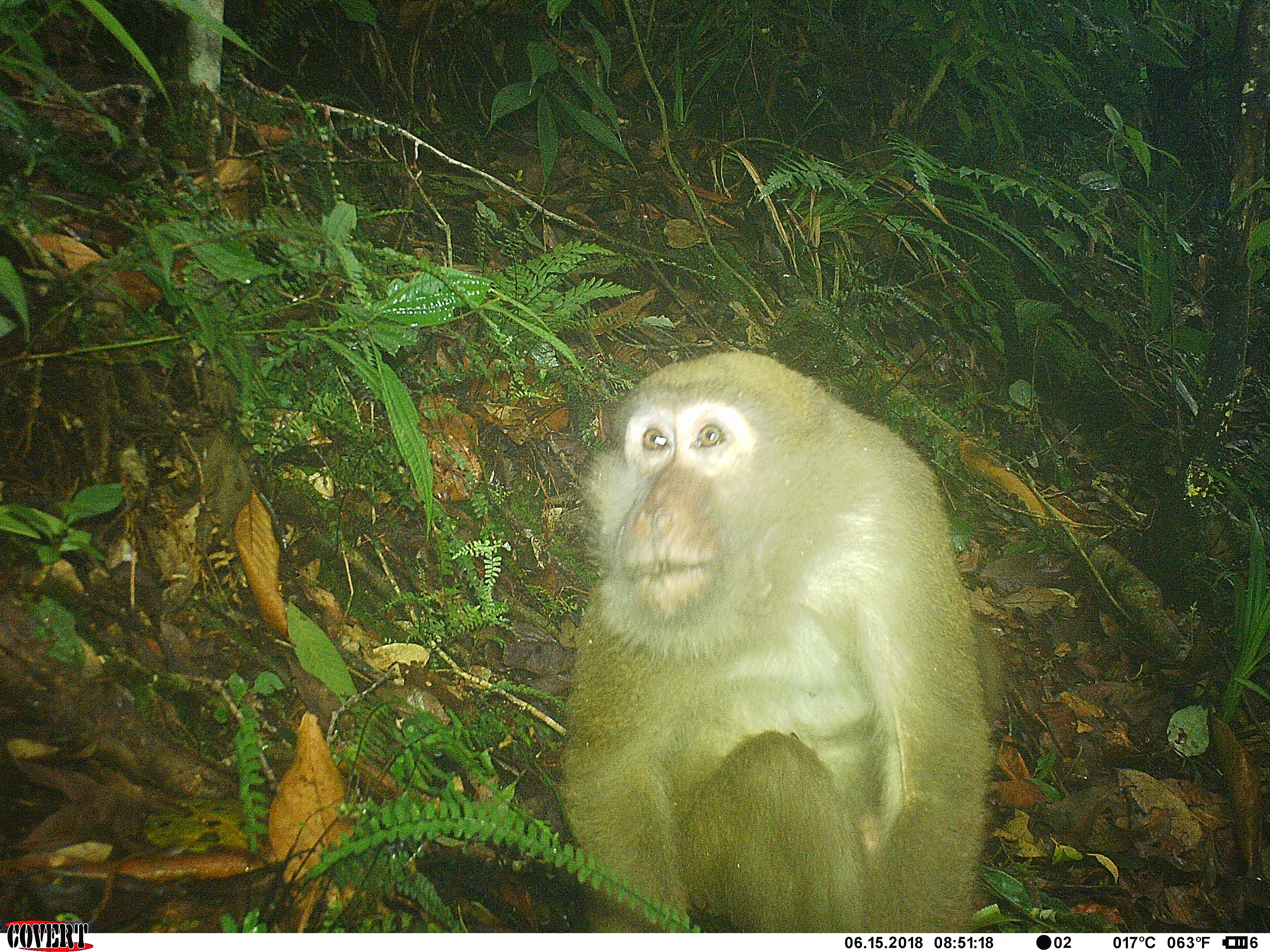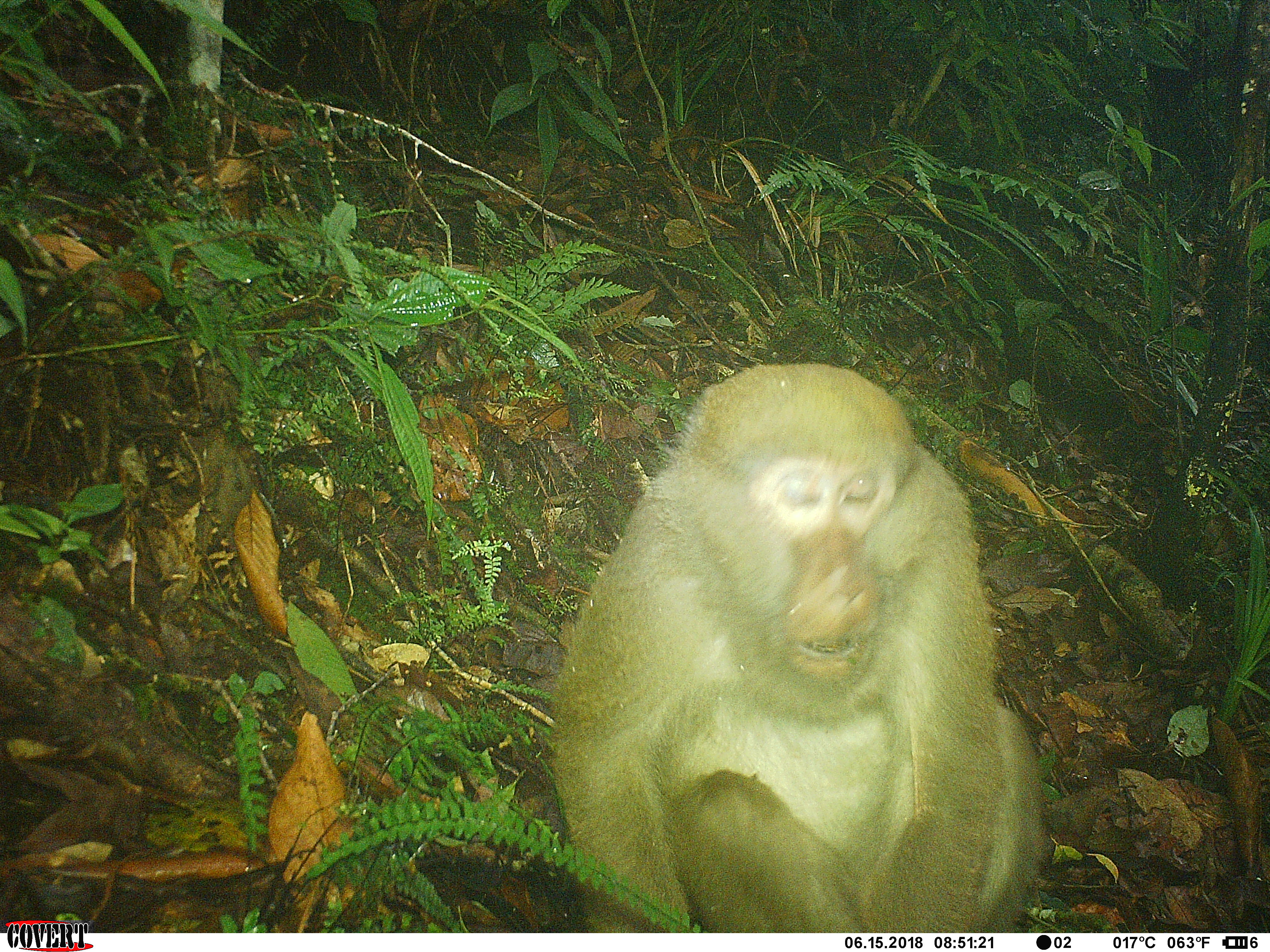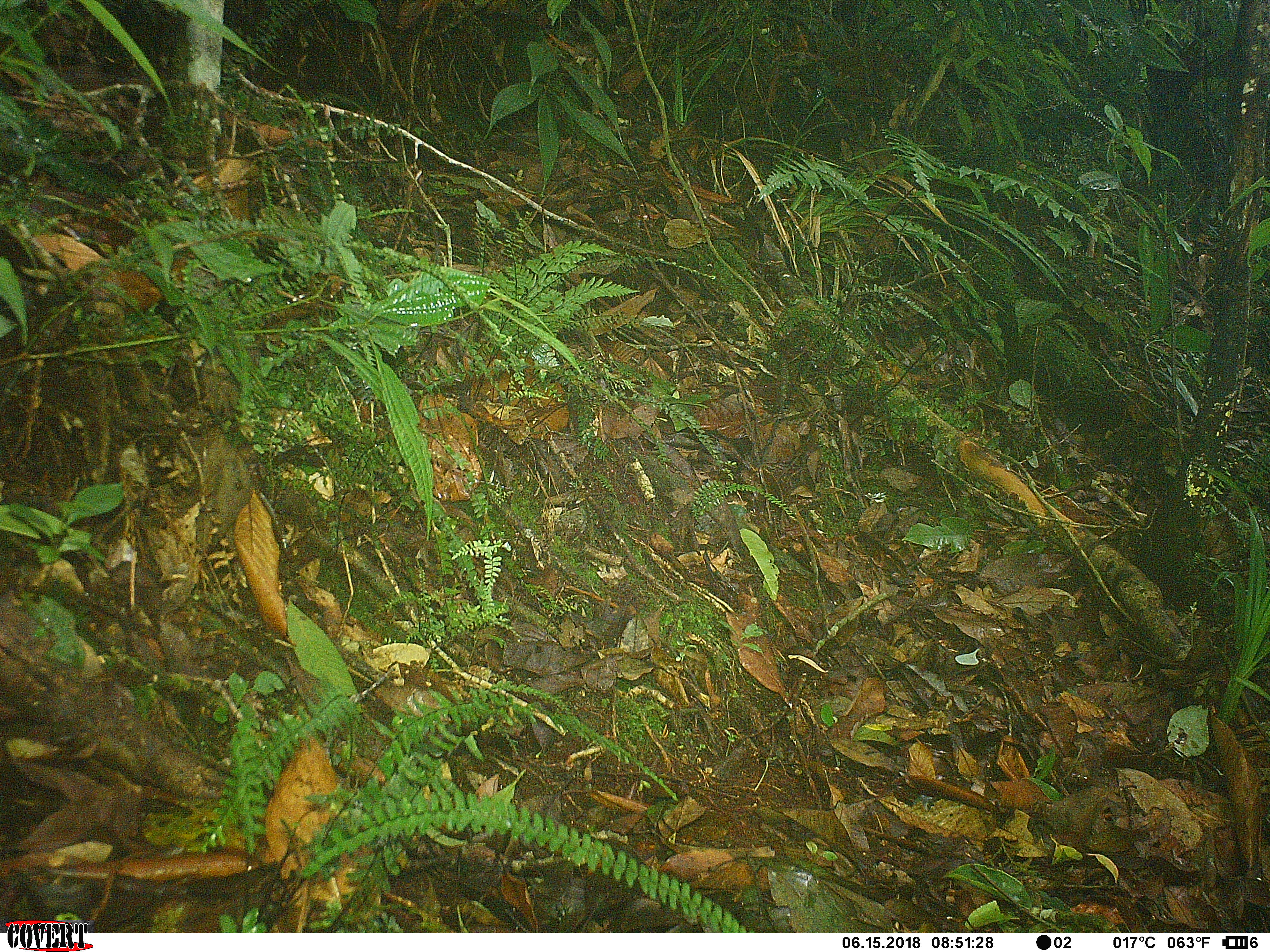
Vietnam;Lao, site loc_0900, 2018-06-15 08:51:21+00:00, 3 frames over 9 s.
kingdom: Animalia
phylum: Chordata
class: Mammalia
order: Primates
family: Cercopithecidae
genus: Macaca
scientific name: Macaca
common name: macaque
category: macaque not stump tailed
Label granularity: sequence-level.